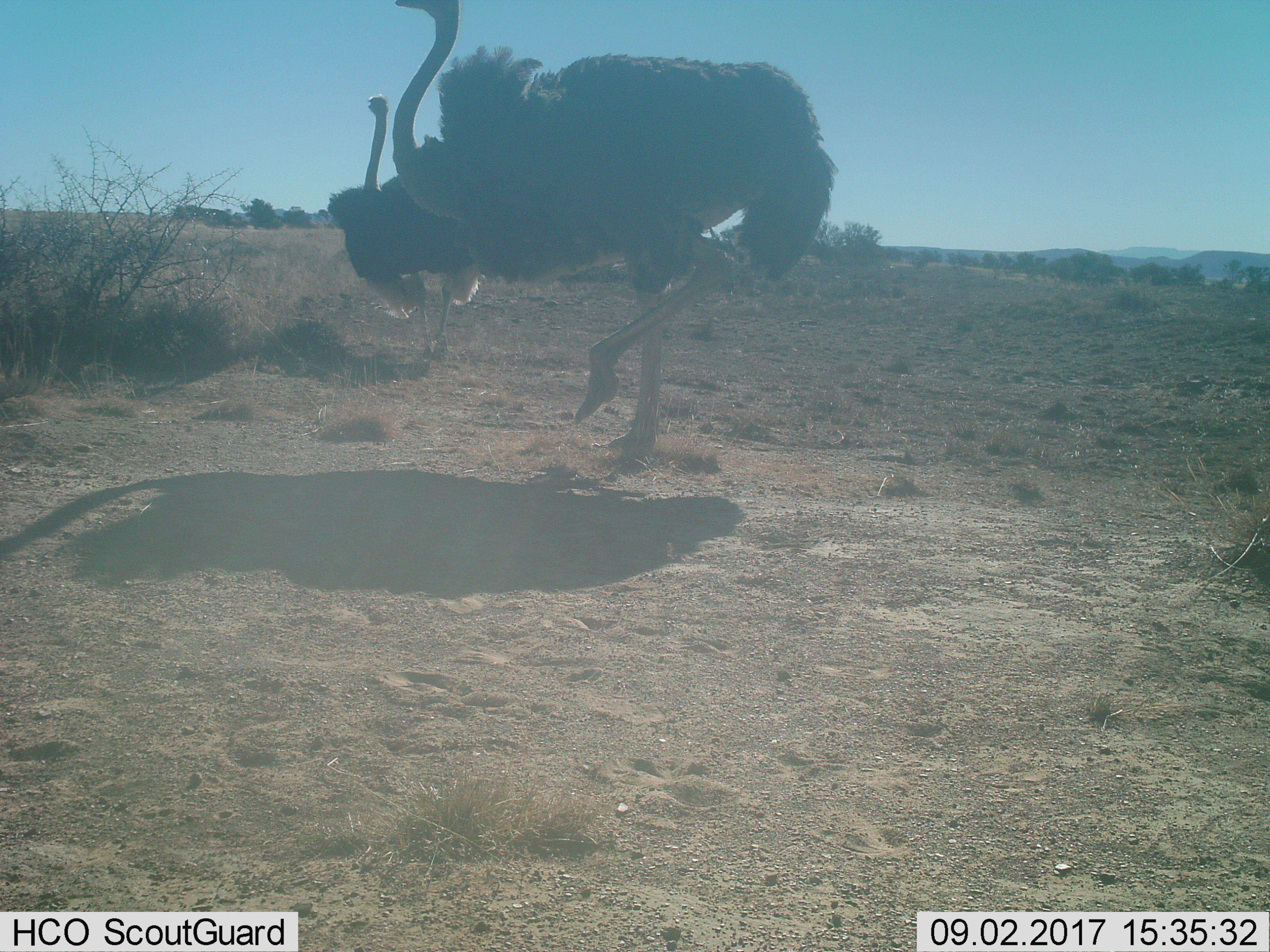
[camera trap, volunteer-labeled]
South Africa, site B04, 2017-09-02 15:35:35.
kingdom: Animalia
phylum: Chordata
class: Aves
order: Struthioniformes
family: Struthionidae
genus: Struthio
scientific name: Struthio camelus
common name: ostrich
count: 2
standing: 44%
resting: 0%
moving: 67%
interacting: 11%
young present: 0%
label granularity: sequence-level